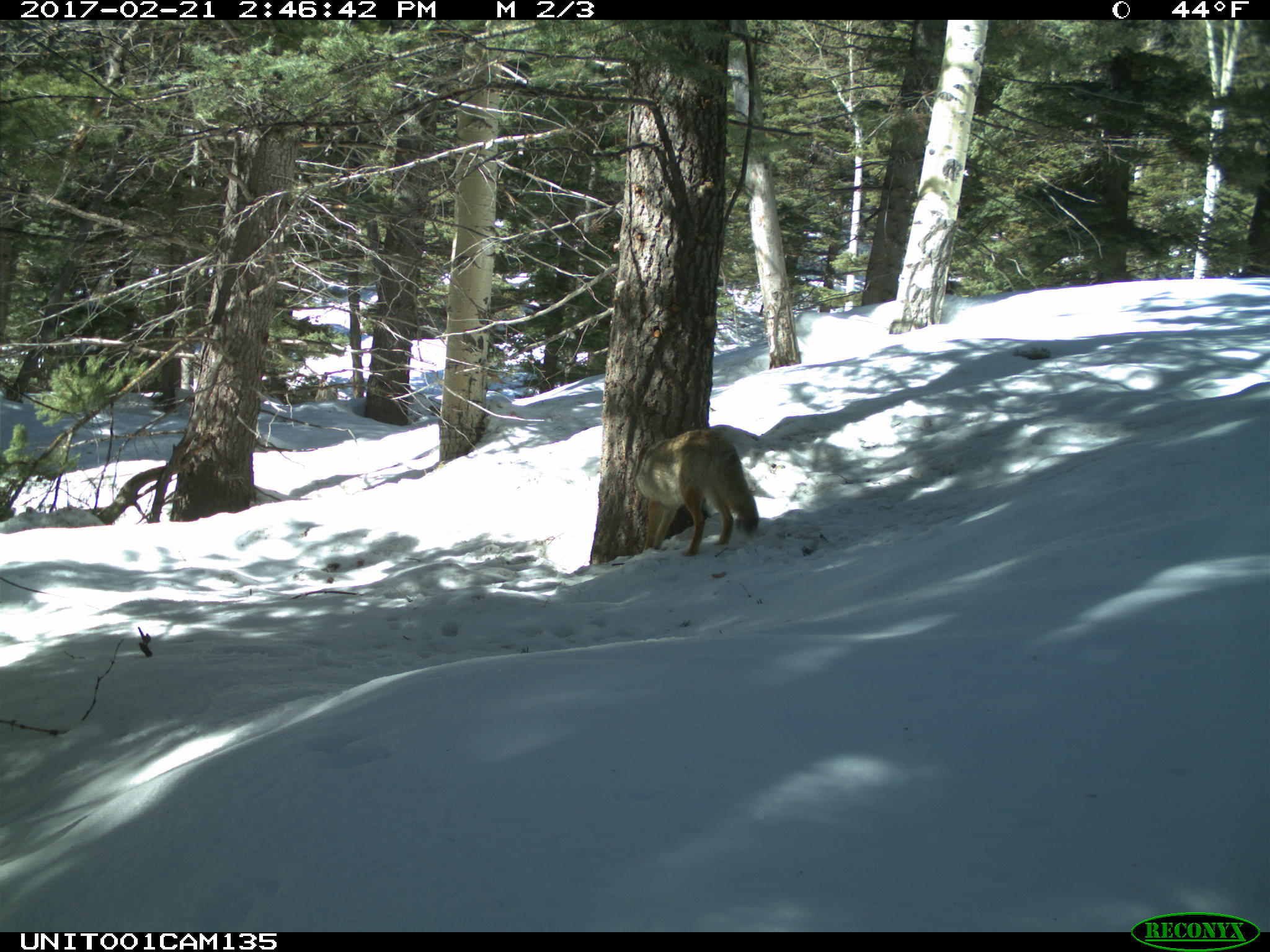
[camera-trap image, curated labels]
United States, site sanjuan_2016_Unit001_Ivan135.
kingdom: Animalia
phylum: Chordata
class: Mammalia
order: Carnivora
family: Canidae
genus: Canis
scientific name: Canis latrans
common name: coyote